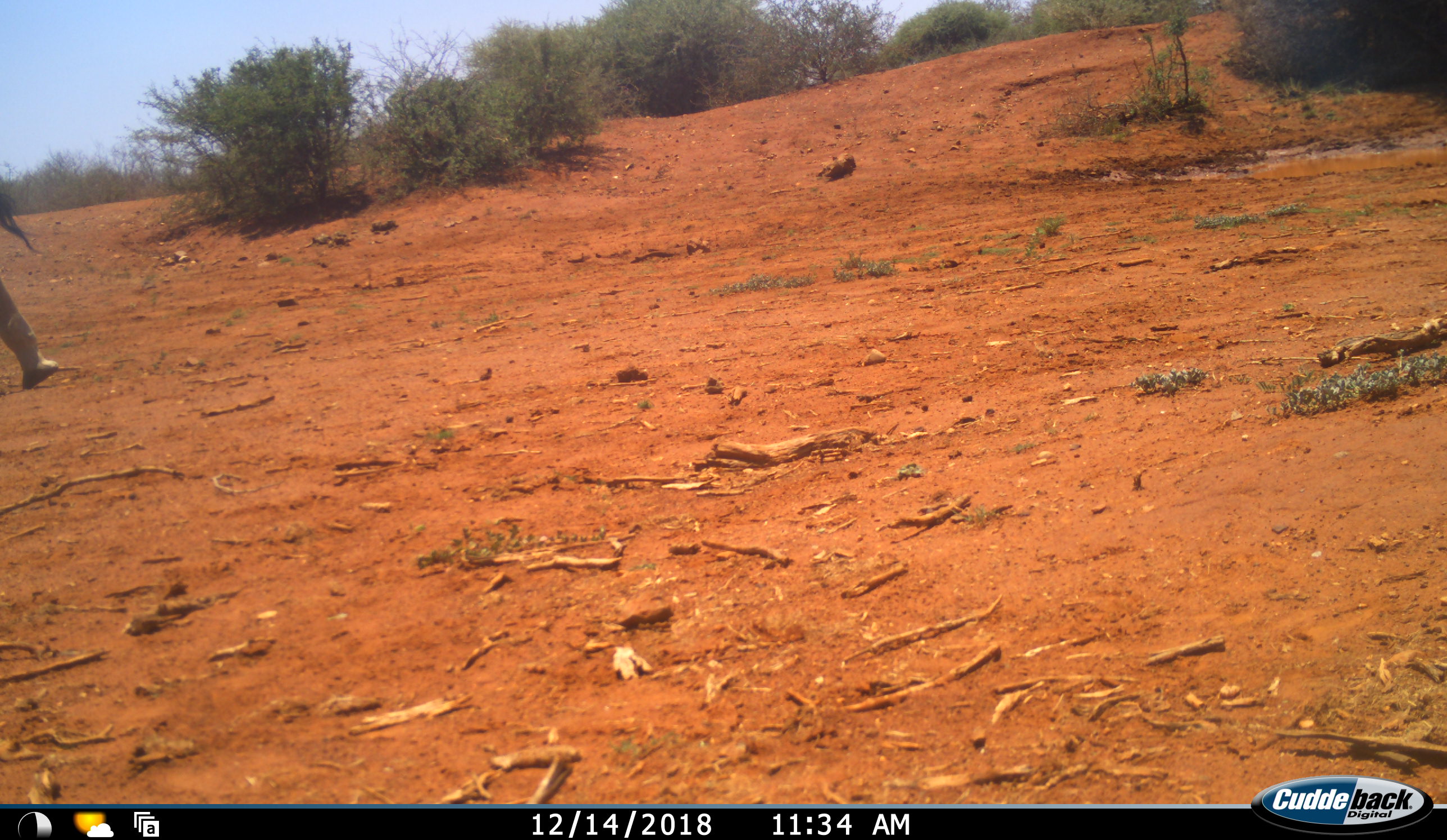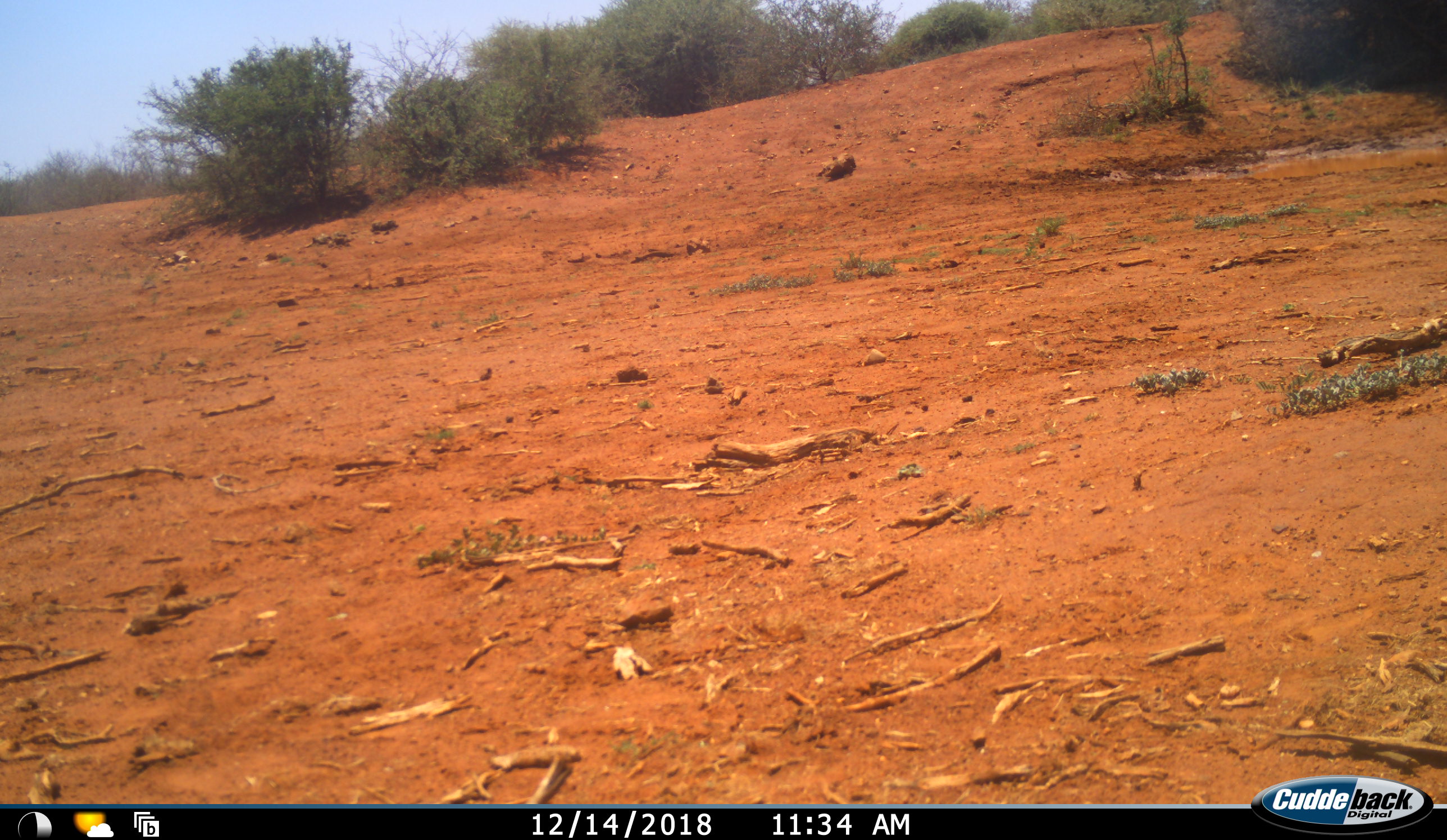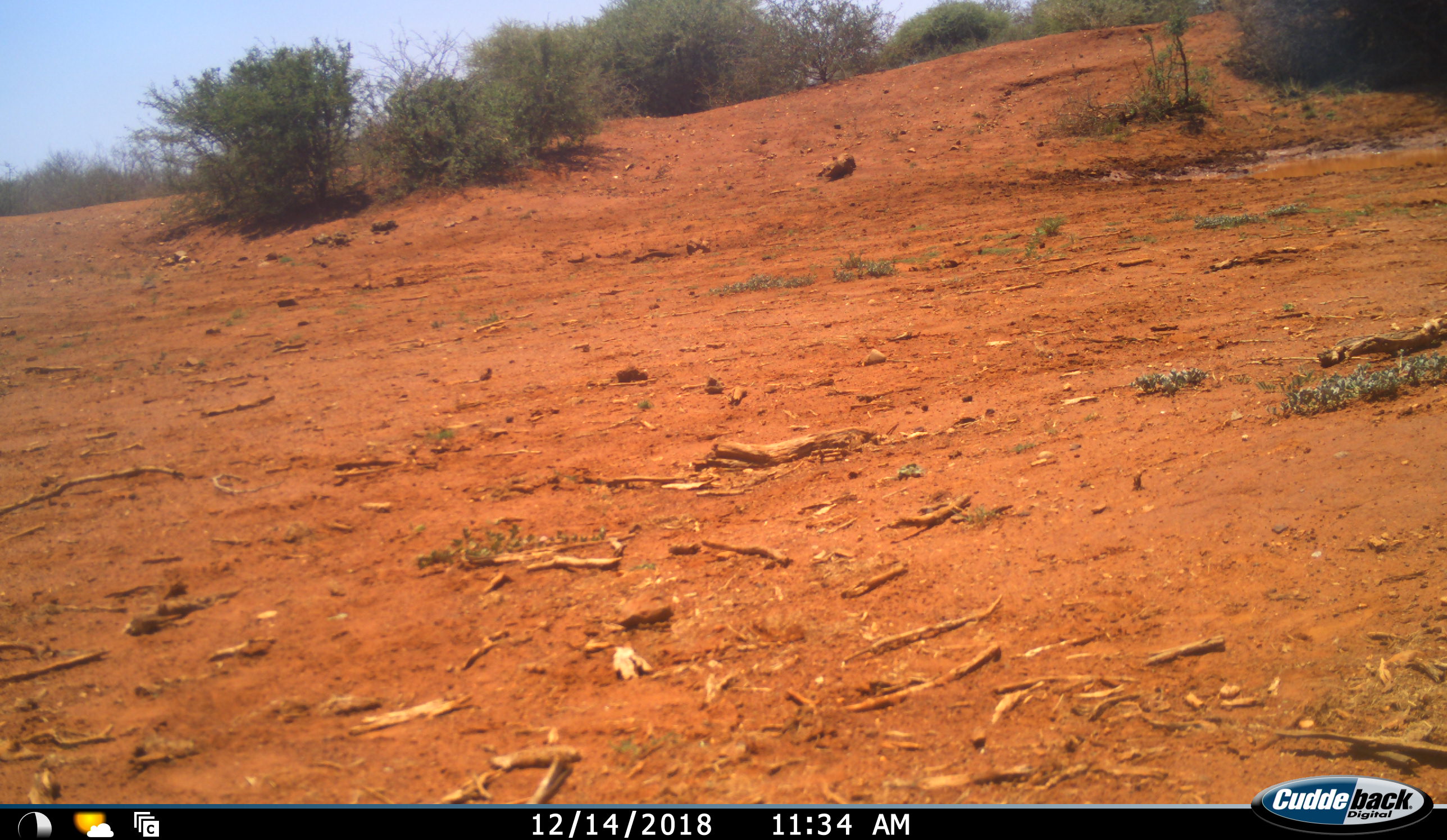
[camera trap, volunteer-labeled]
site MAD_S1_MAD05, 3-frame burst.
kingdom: Animalia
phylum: Chordata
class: Mammalia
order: Proboscidea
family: Elephantidae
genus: Loxodonta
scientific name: Loxodonta africana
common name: african bush elephant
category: elephant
Elephant (african bush elephant) (Loxodonta africana), count 1. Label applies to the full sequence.